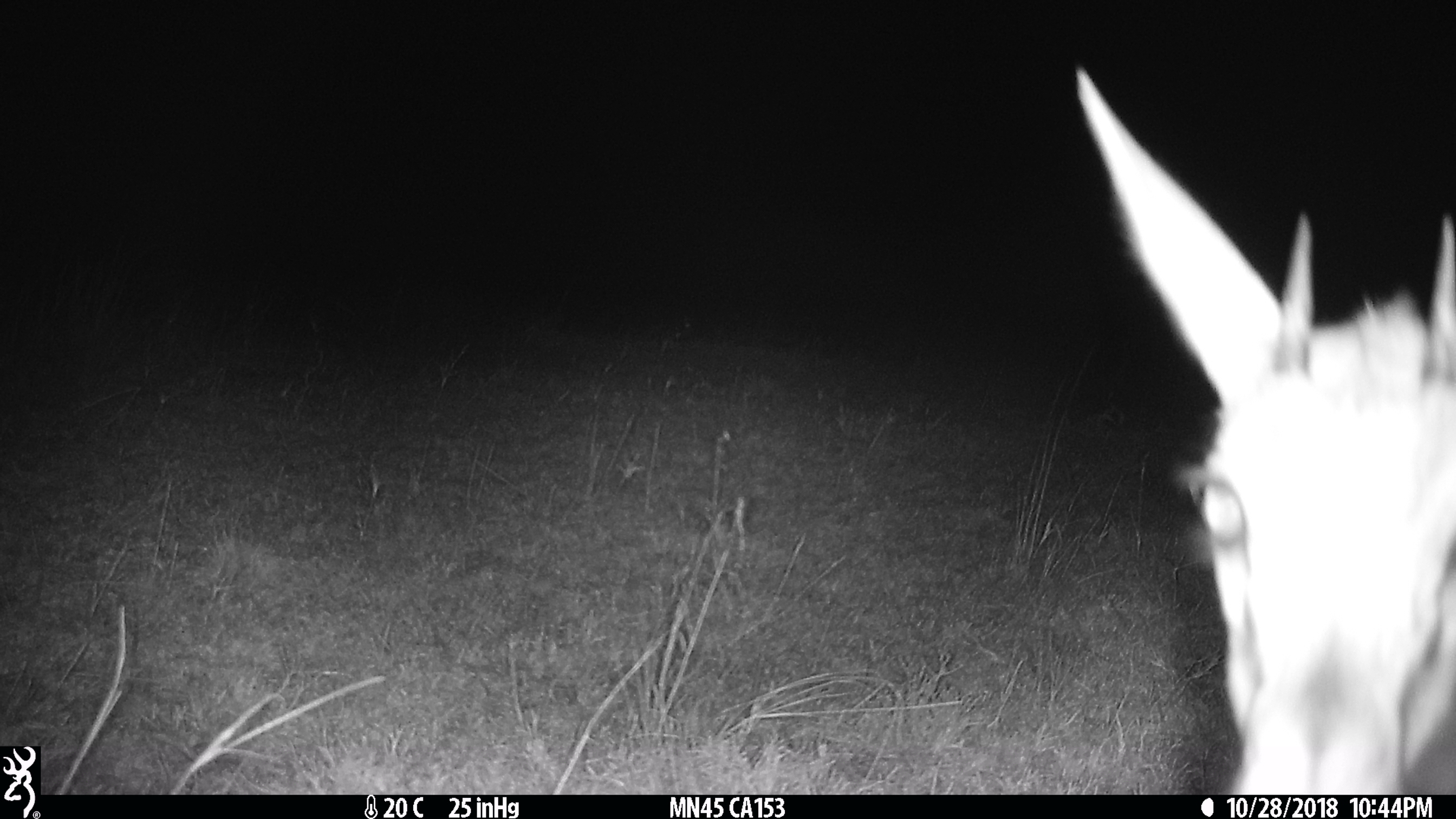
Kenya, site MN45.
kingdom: Animalia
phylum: Chordata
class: Mammalia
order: Artiodactyla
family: Bovidae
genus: Eudorcas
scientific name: Eudorcas thomsonii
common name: thomon's gazelle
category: gazelle thomsons